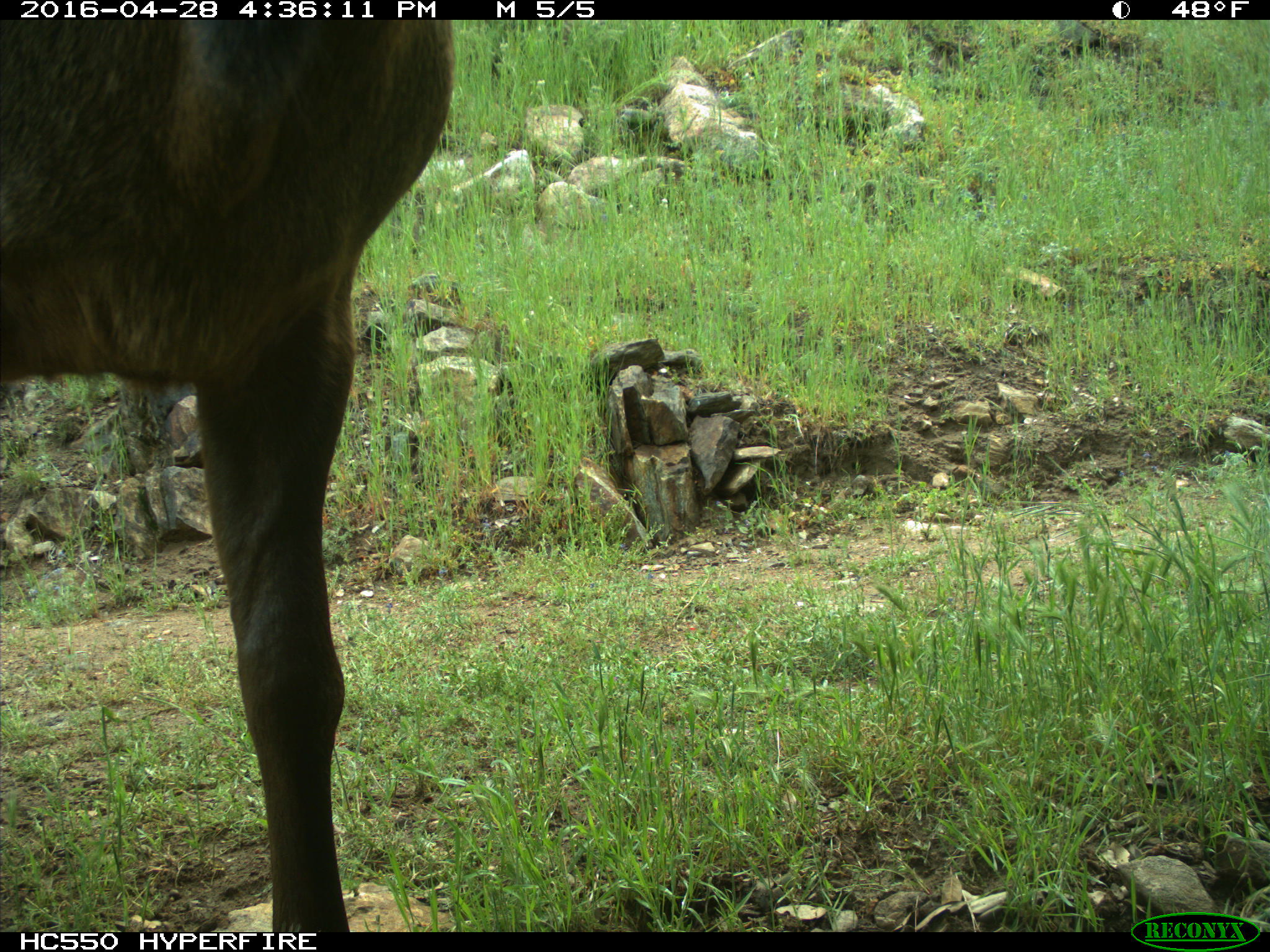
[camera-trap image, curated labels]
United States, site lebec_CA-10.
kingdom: Animalia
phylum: Chordata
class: Mammalia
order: Artiodactyla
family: Cervidae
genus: Cervus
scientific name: Cervus canadensis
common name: elk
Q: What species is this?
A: Cervus canadensis (elk).